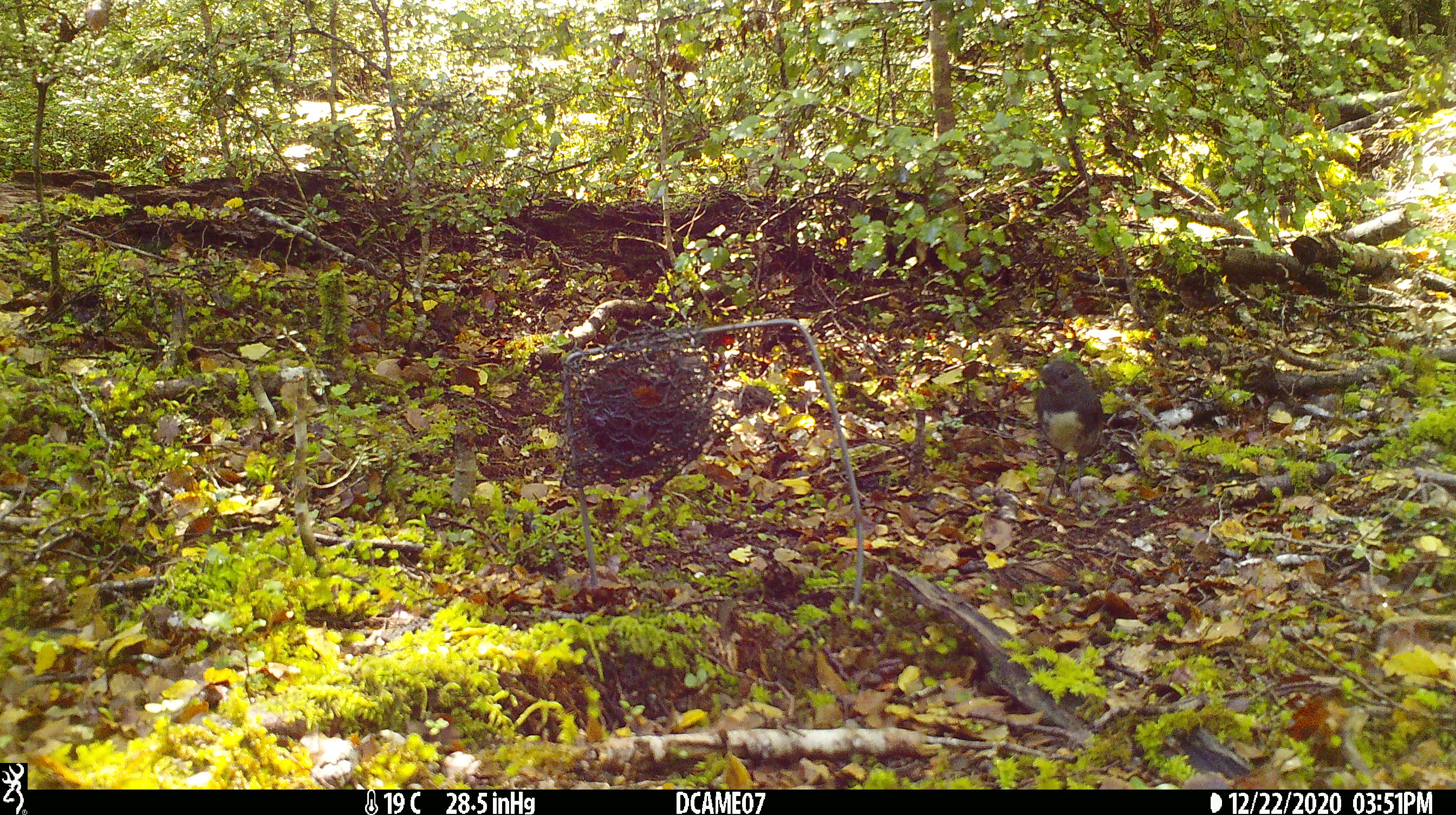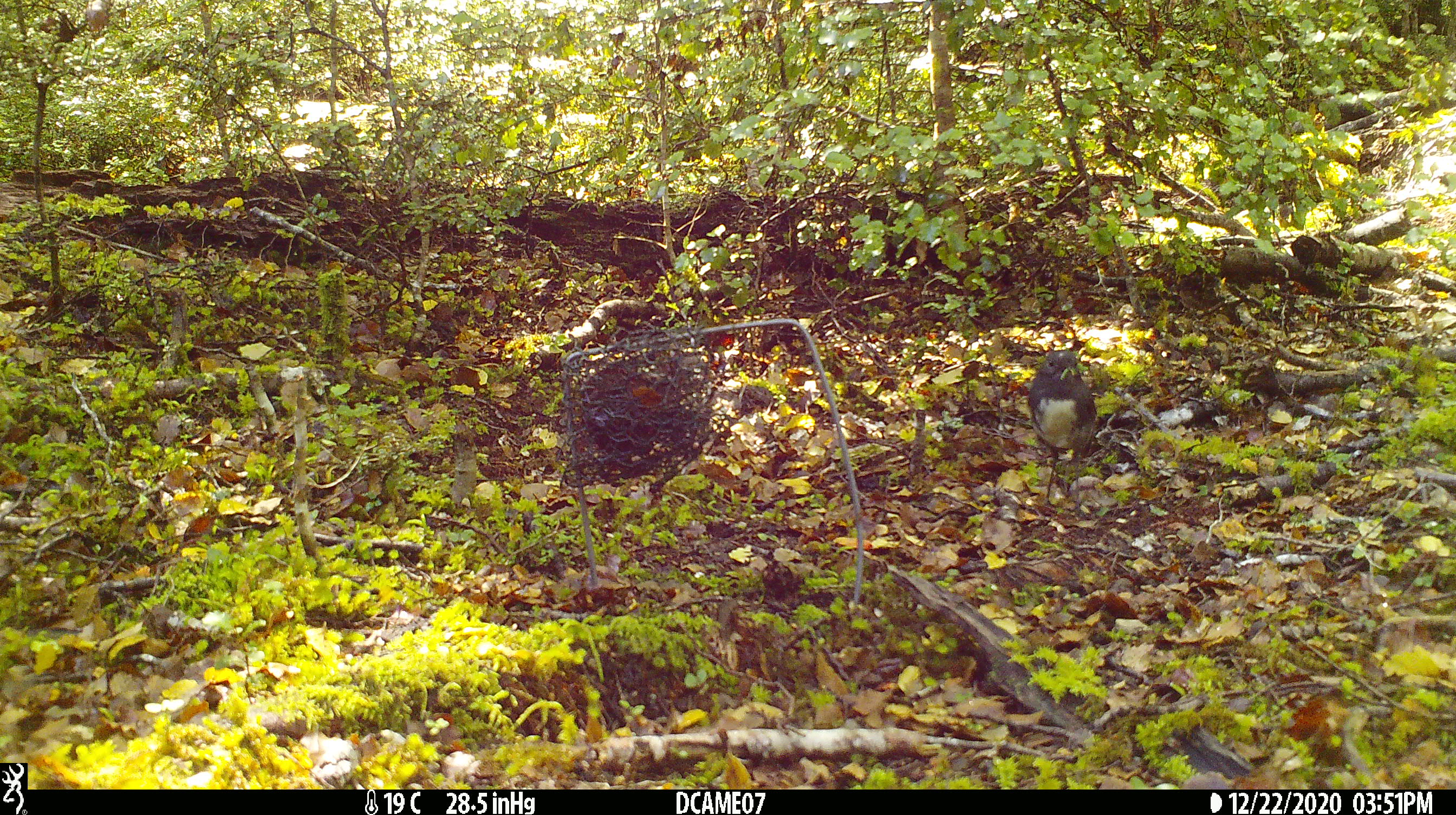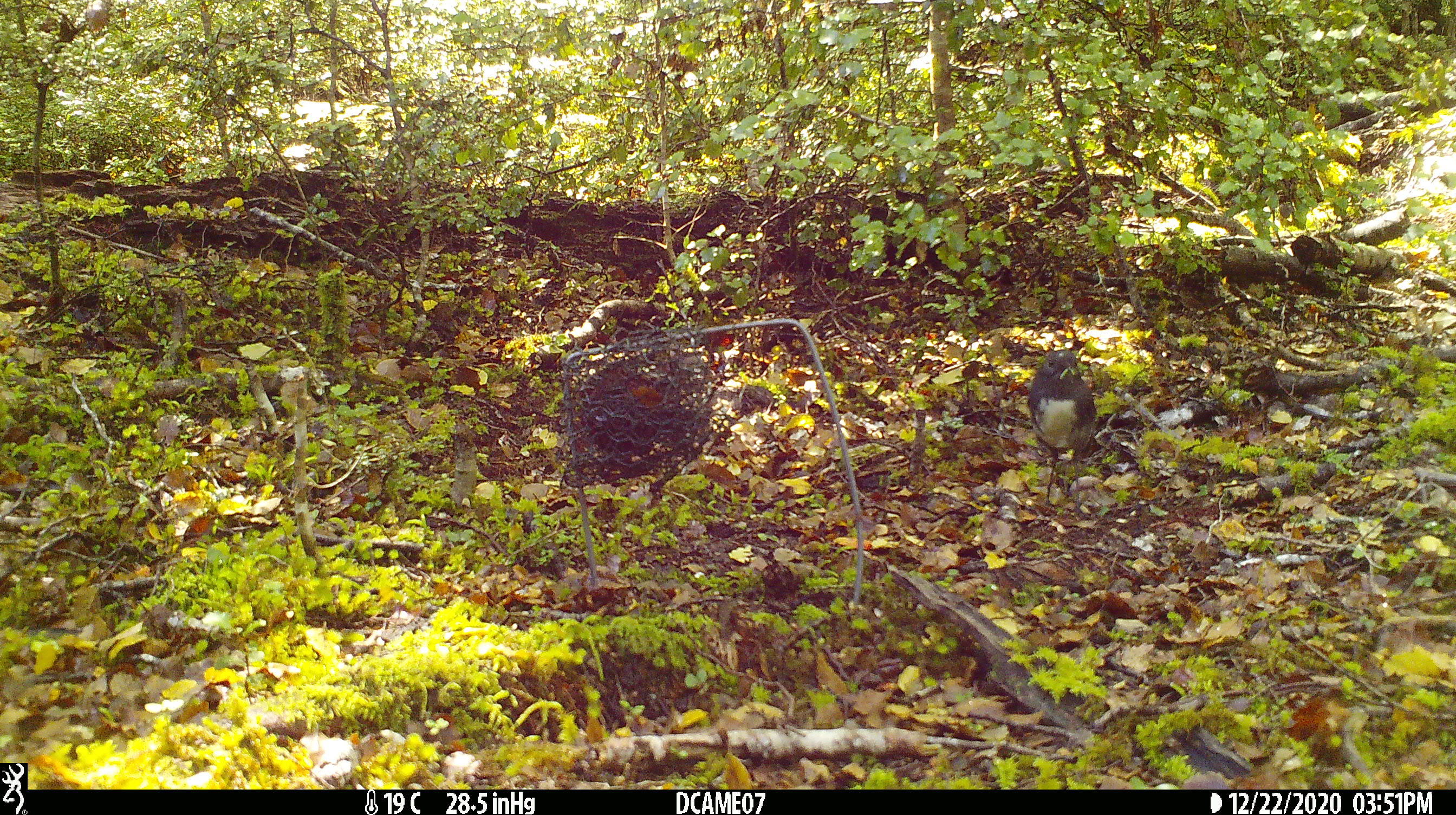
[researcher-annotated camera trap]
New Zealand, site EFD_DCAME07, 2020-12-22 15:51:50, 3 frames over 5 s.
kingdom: Animalia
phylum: Chordata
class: Aves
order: Passeriformes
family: Petroicidae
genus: Petroica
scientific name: Petroica australis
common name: new zealand robin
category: robin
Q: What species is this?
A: Robin (new zealand robin) (Petroica australis).